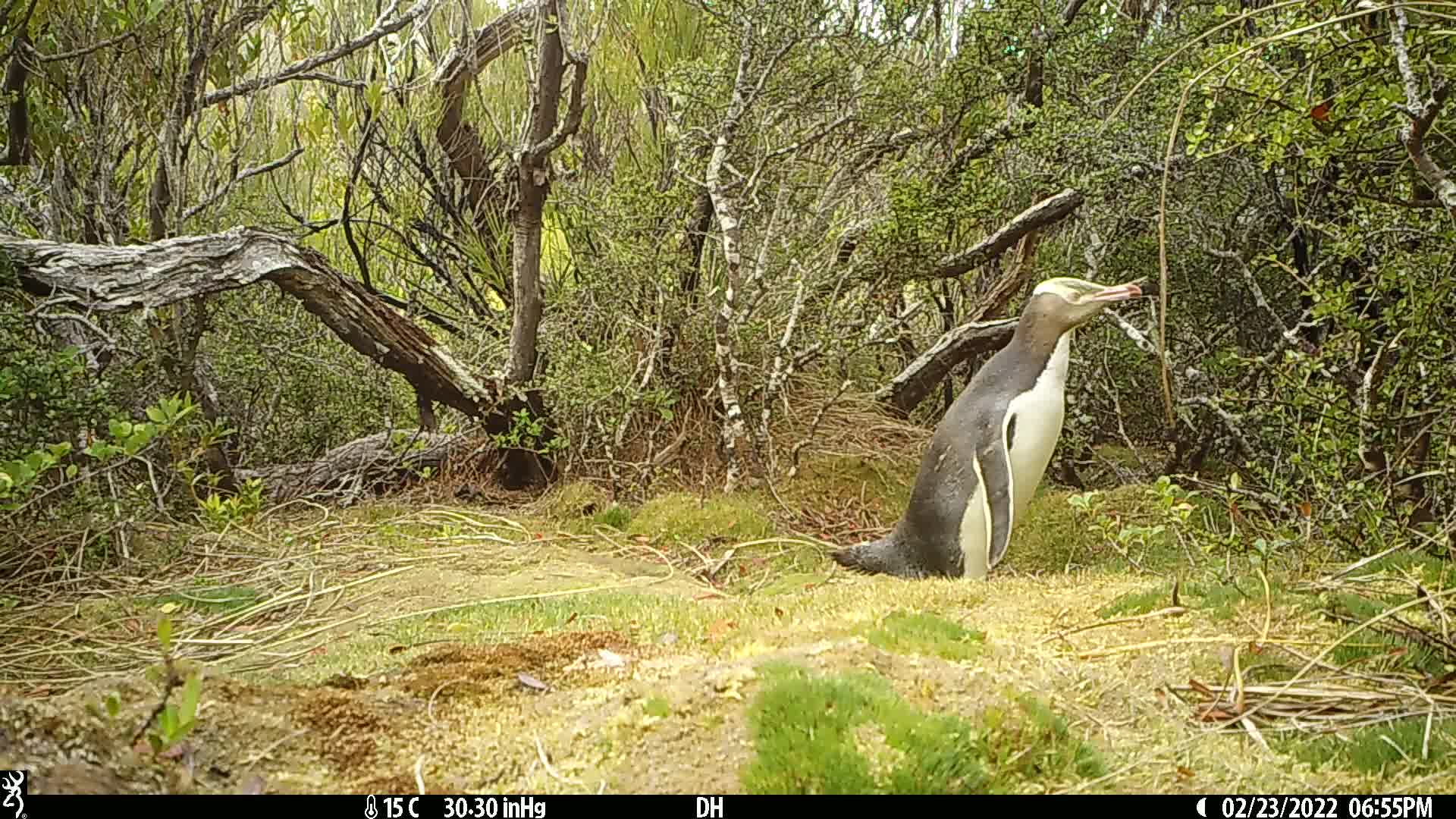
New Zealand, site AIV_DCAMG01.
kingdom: Animalia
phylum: Chordata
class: Aves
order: Sphenisciformes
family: Spheniscidae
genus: Megadyptes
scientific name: Megadyptes antipodes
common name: yellow-eyed penguin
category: yellow eyed penguin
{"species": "yellow eyed penguin (yellow-eyed penguin) (Megadyptes antipodes)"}